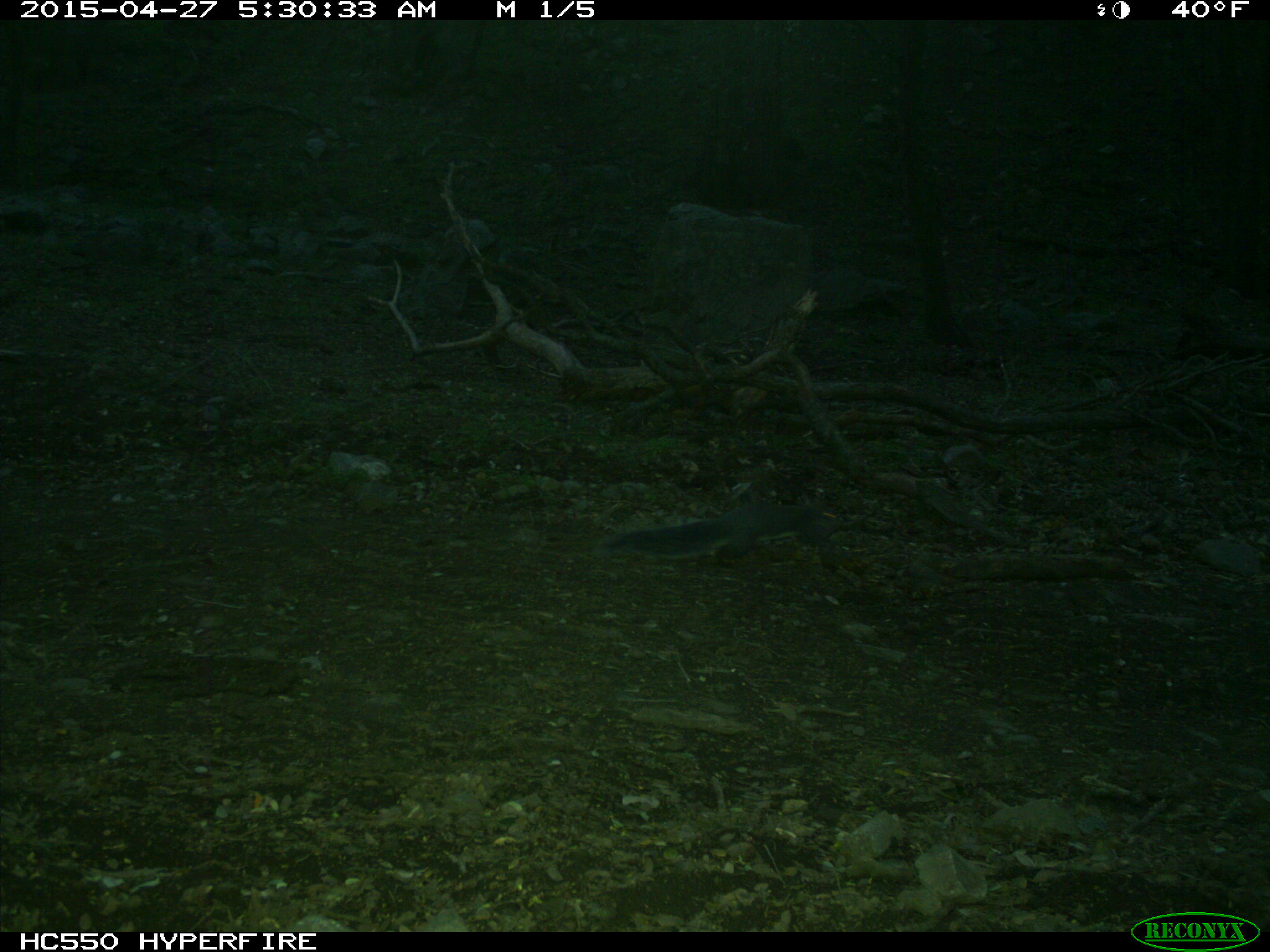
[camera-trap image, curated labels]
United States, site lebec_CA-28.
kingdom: Animalia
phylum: Chordata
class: Mammalia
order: Rodentia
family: Sciuridae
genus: Sciurus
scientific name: Sciurus carolinensis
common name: eastern gray squirrel